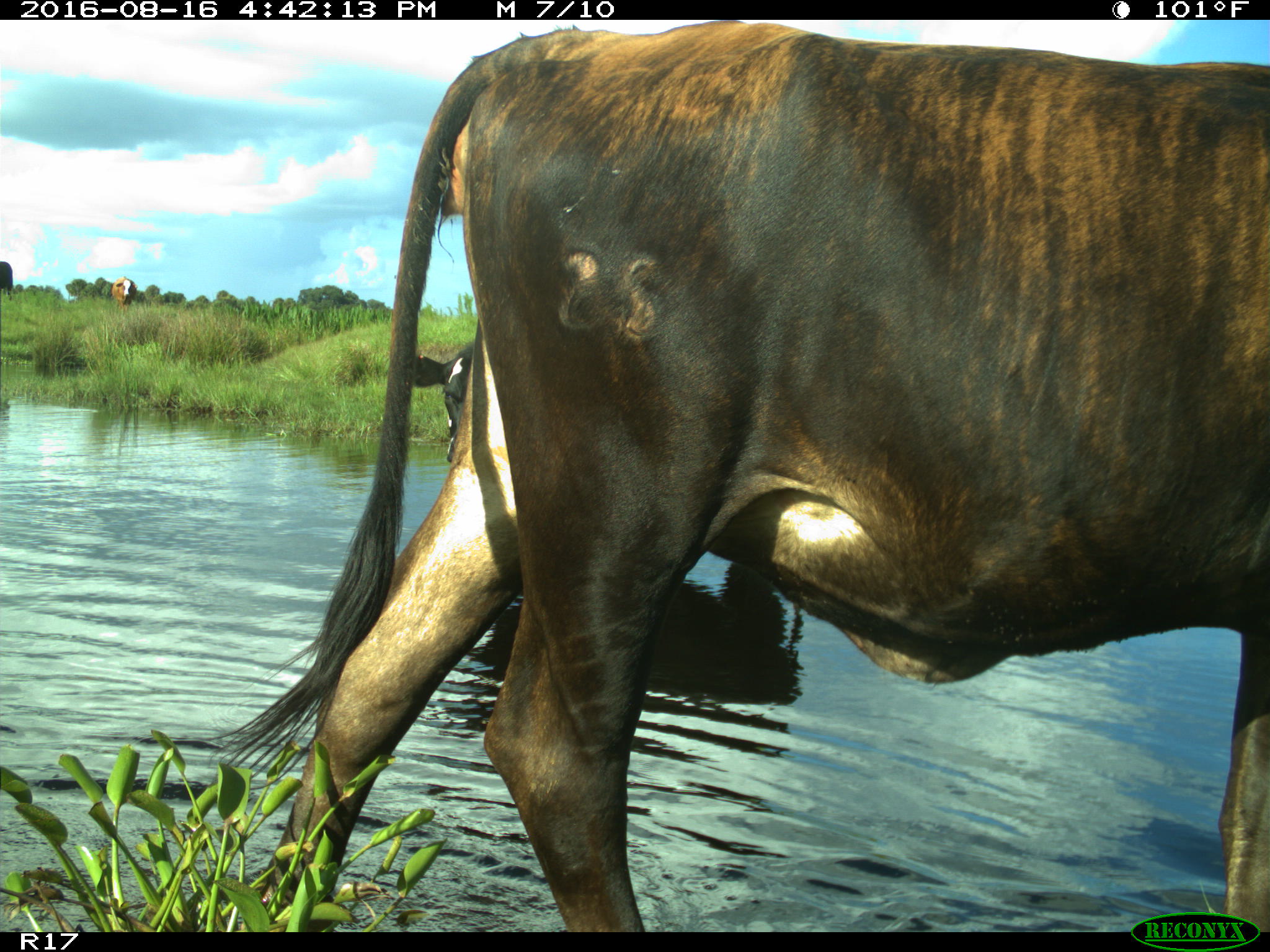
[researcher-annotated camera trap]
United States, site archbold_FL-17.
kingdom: Animalia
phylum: Chordata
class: Mammalia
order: Artiodactyla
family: Bovidae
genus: Bos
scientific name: Bos taurus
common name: domestic cow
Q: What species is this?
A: Bos taurus (domestic cow).